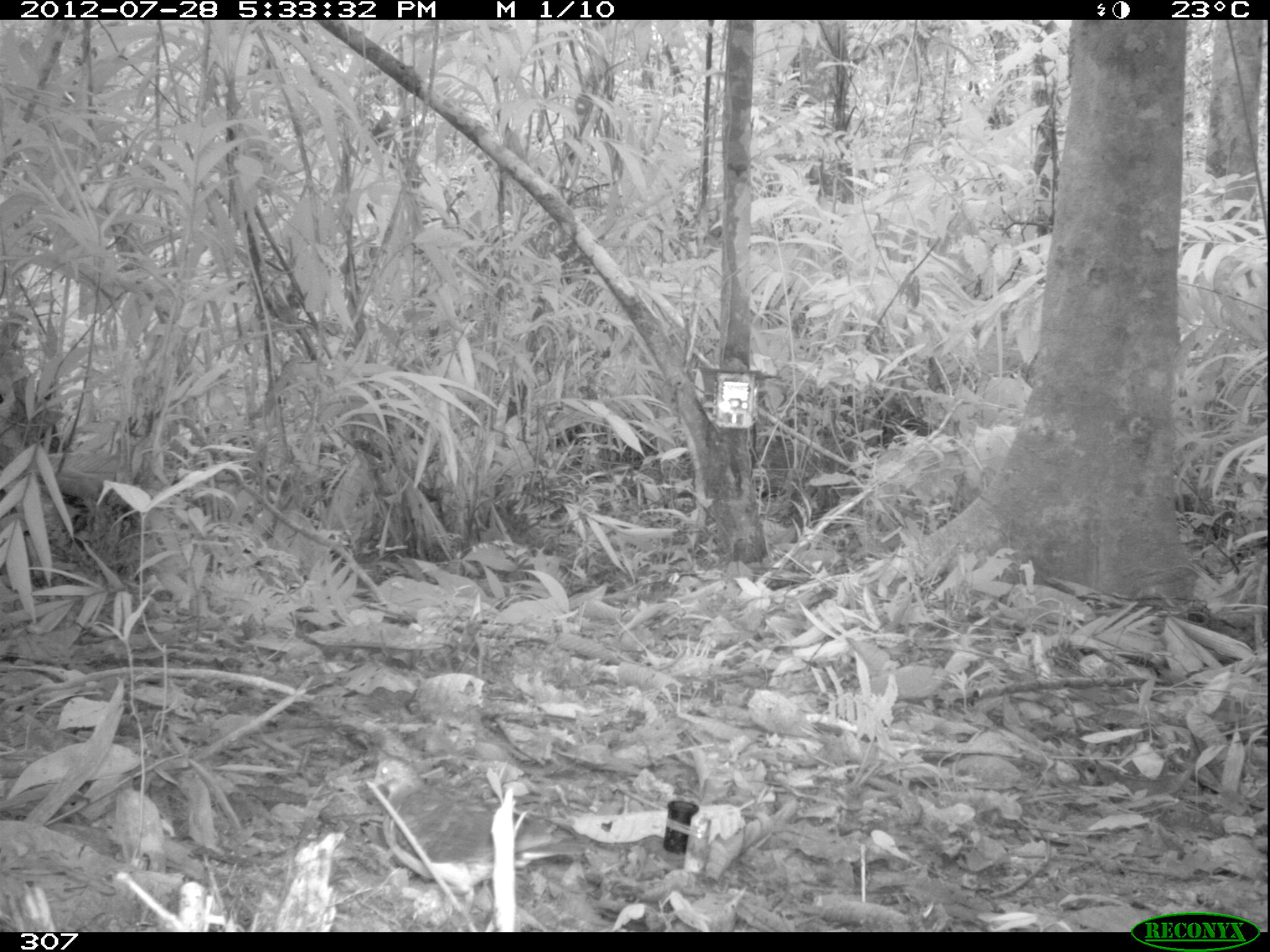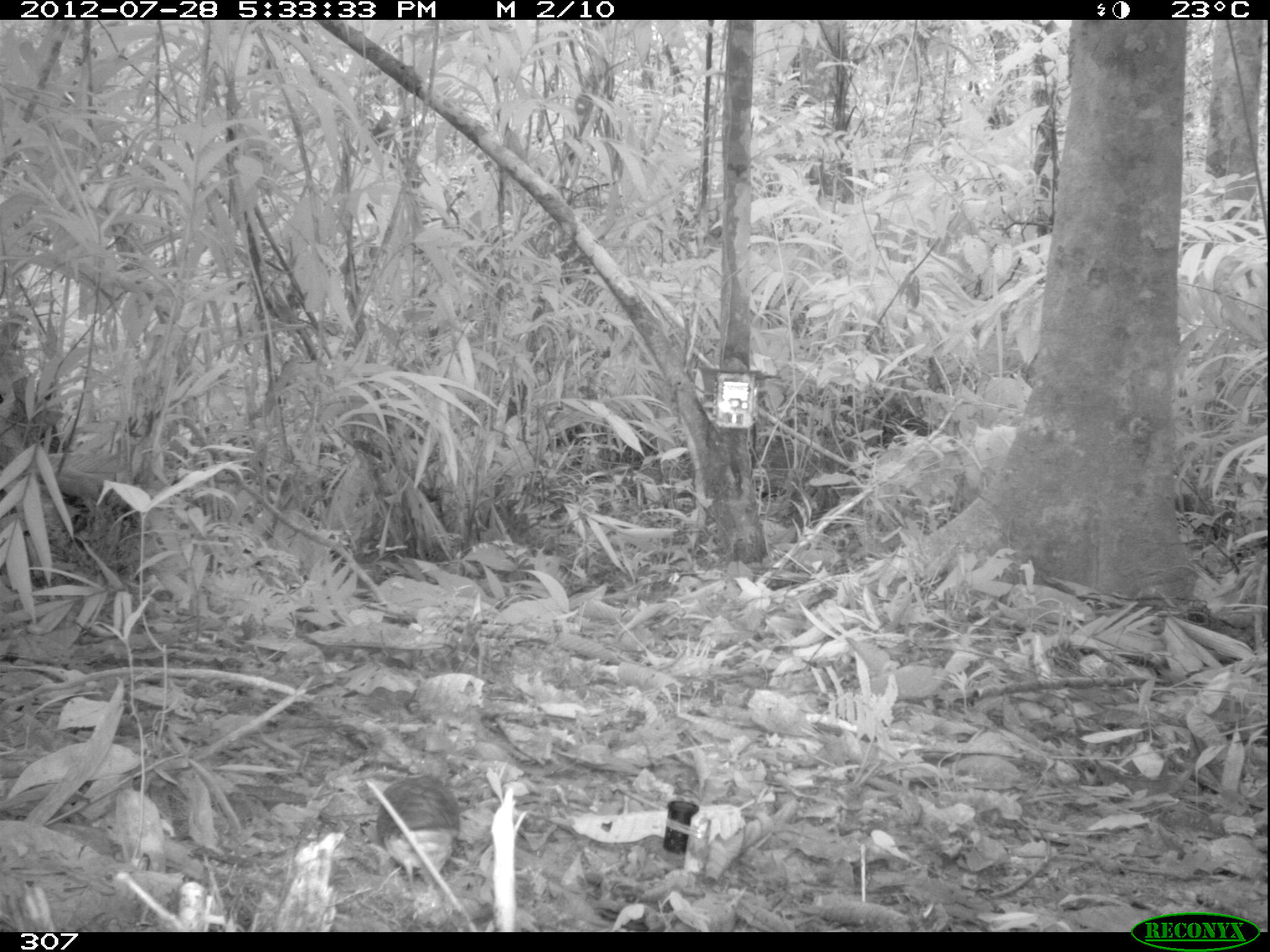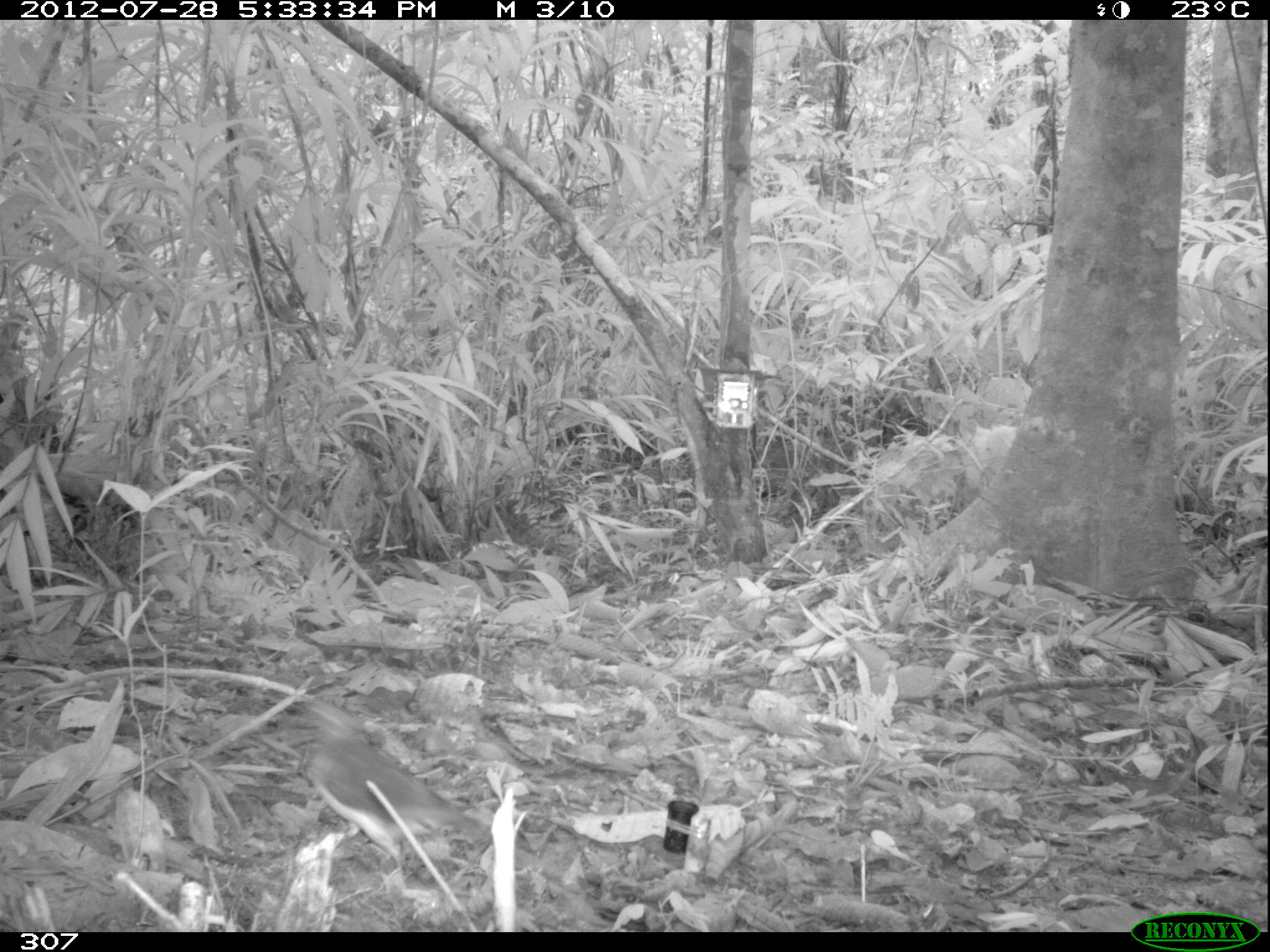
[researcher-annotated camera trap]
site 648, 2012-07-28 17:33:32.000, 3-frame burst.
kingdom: Animalia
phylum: Chordata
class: Aves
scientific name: Aves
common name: bird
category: unknown bird